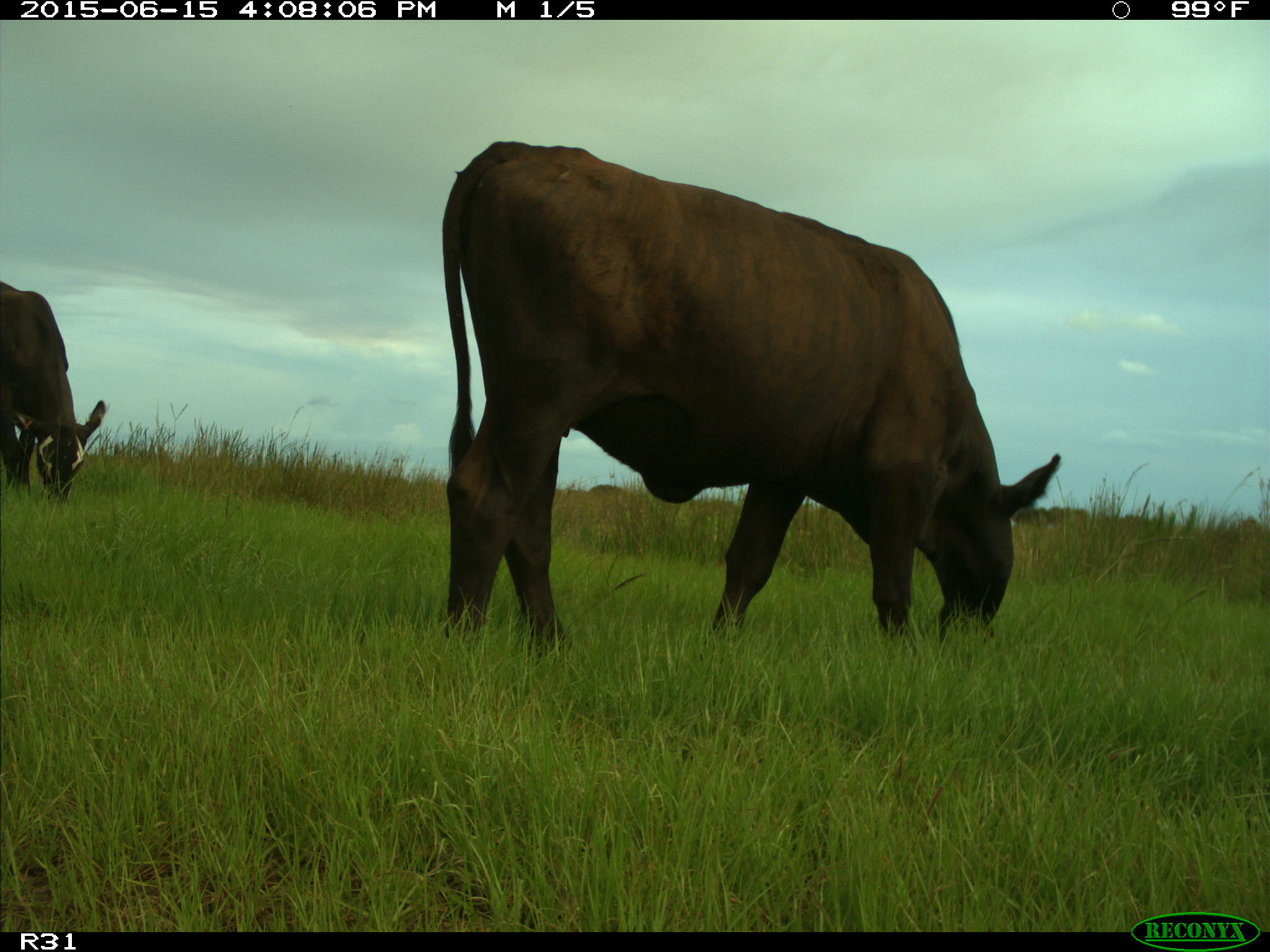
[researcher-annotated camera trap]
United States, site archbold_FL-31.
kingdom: Animalia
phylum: Chordata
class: Mammalia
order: Artiodactyla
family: Bovidae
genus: Bos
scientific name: Bos taurus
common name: domestic cow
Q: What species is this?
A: Bos taurus (domestic cow).